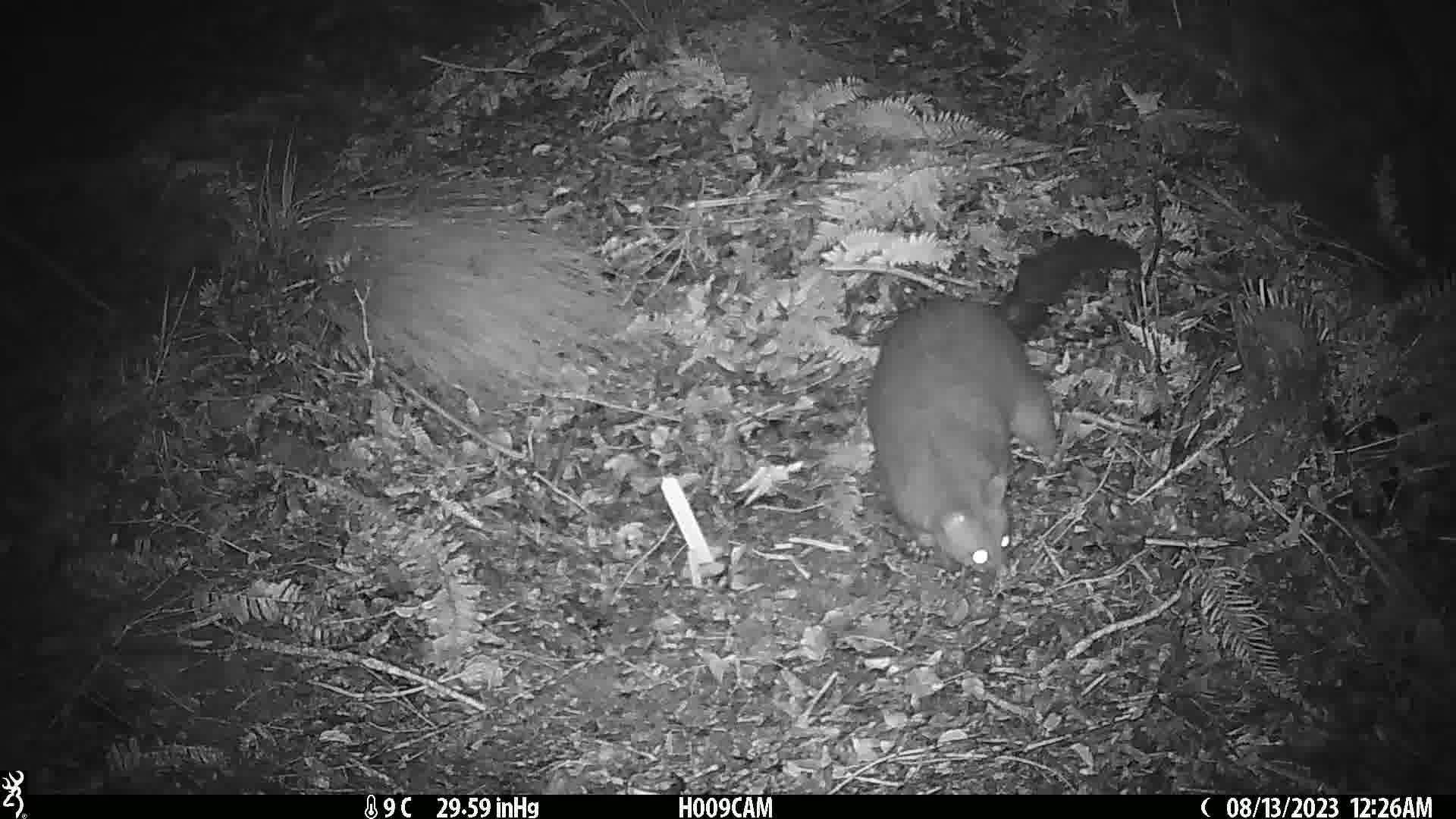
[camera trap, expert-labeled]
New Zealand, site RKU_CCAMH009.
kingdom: Animalia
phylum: Chordata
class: Mammalia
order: Diprotodontia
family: Phalangeridae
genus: Trichosurus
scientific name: Trichosurus vulpecula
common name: common brushtail possum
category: possum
Possum (common brushtail possum) (Trichosurus vulpecula).